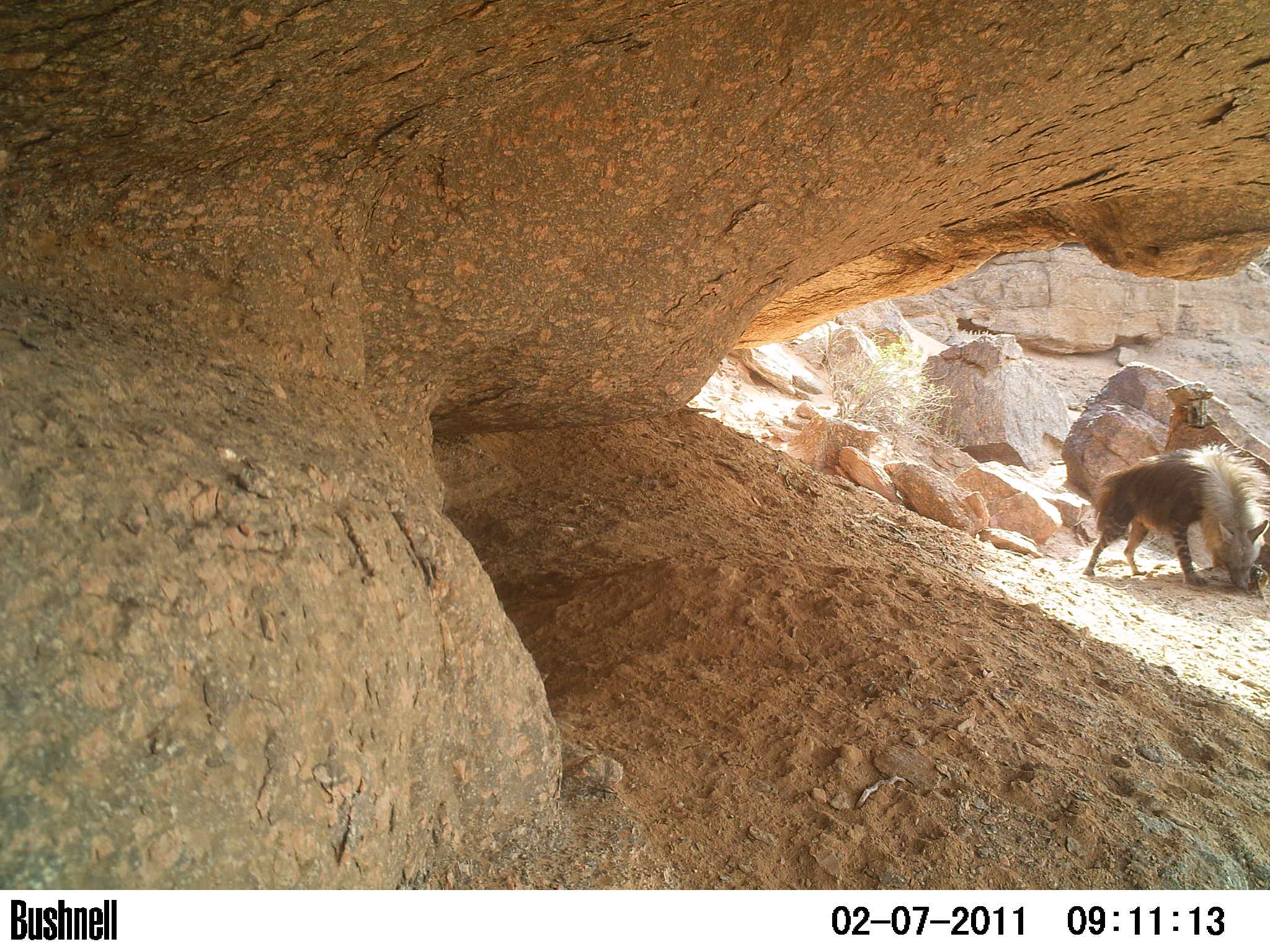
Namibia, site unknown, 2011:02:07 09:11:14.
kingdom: Animalia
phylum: Chordata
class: Mammalia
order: Carnivora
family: Hyaenidae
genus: Parahyaena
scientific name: Parahyaena brunnea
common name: brown hyena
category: hyaena brunnea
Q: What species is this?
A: Hyaena brunnea (brown hyena) (Parahyaena brunnea).